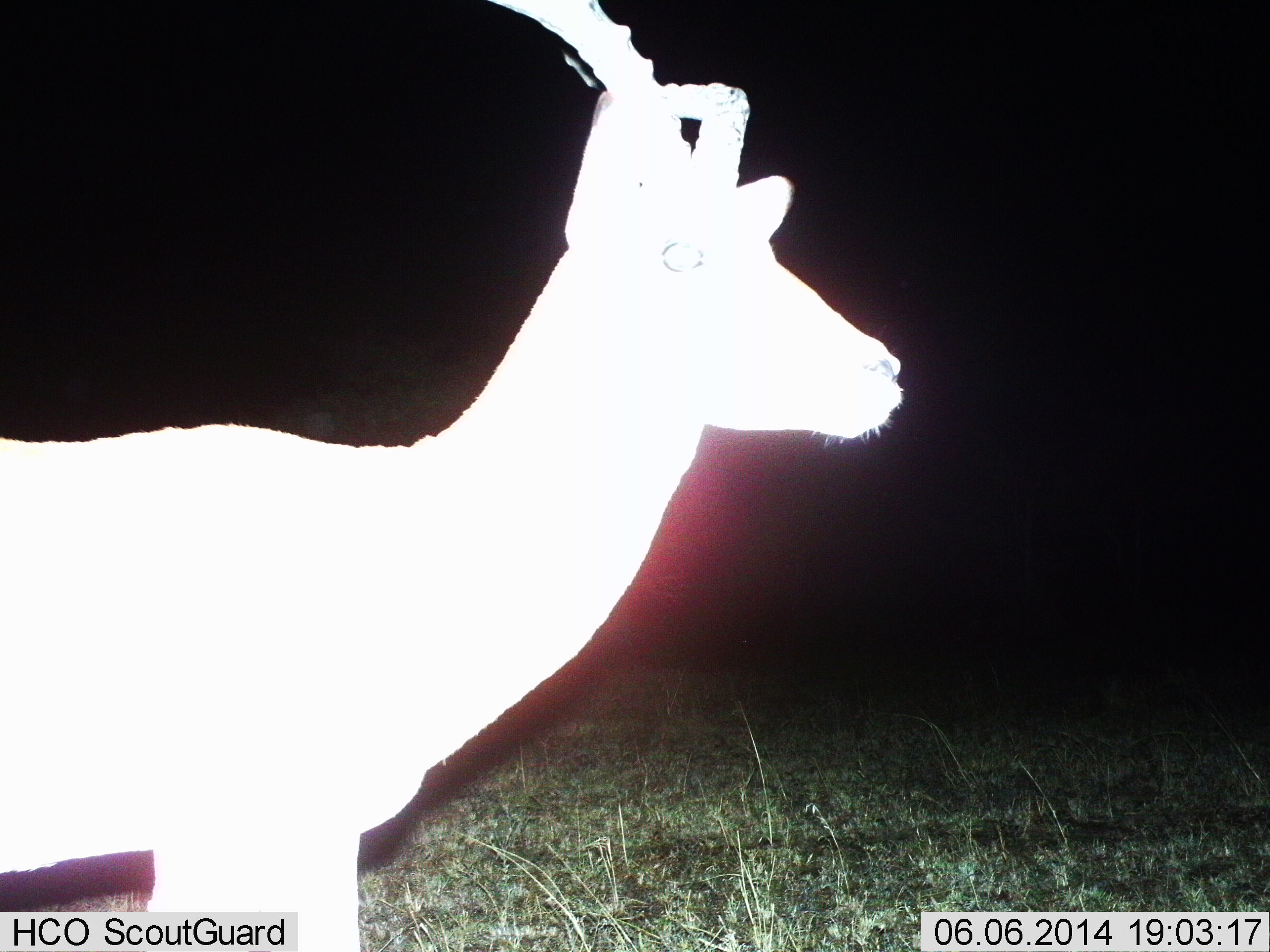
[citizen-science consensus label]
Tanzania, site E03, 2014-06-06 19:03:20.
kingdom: Animalia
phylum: Chordata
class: Mammalia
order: Artiodactyla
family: Bovidae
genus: Aepyceros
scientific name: Aepyceros melampus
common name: impala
Impala (Aepyceros melampus), count 1. Behavior (volunteer vote fractions): standing 90%, resting 0%, moving 10%, interacting 0%. Young present (vote fraction): 0%. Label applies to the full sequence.